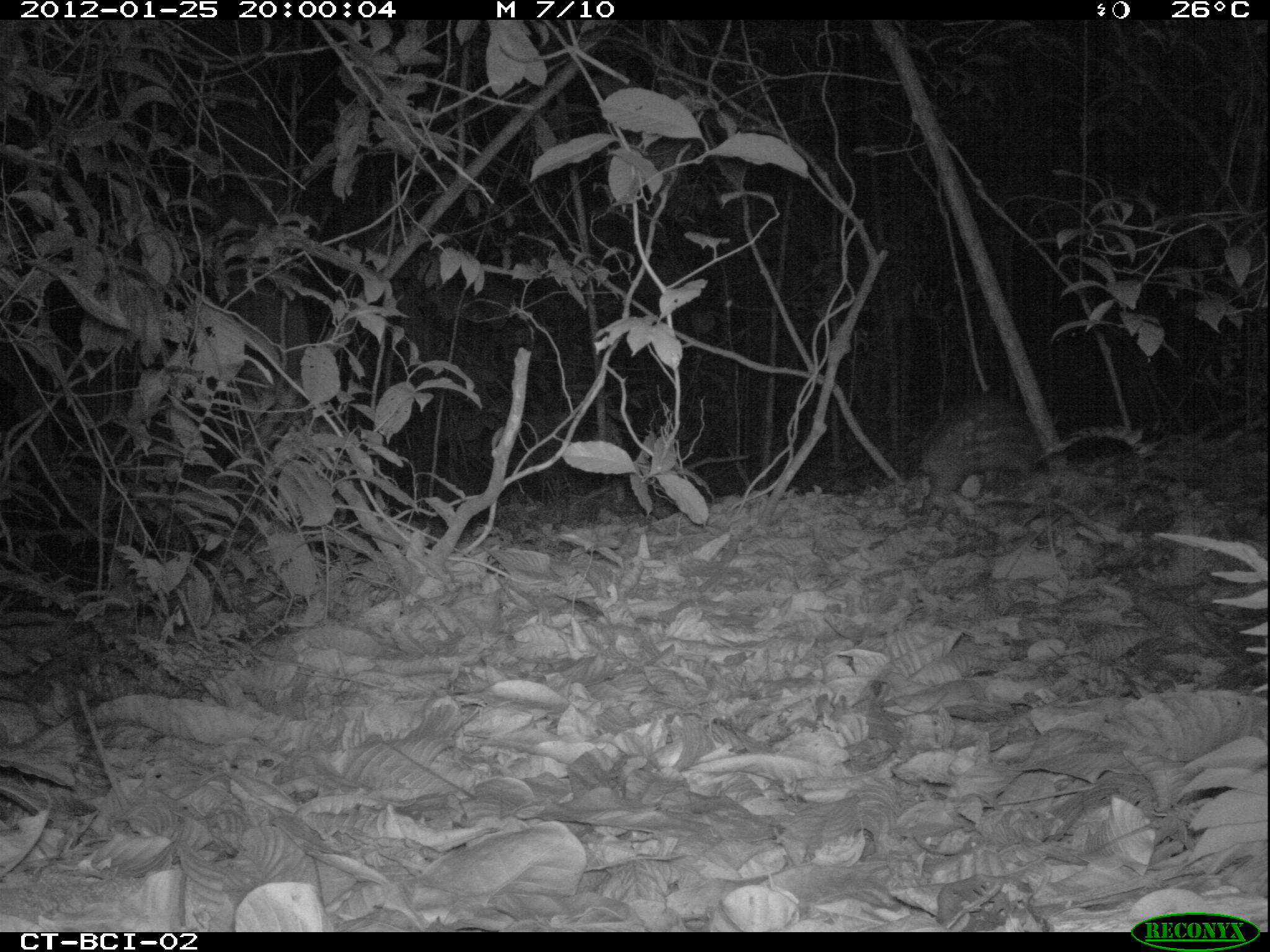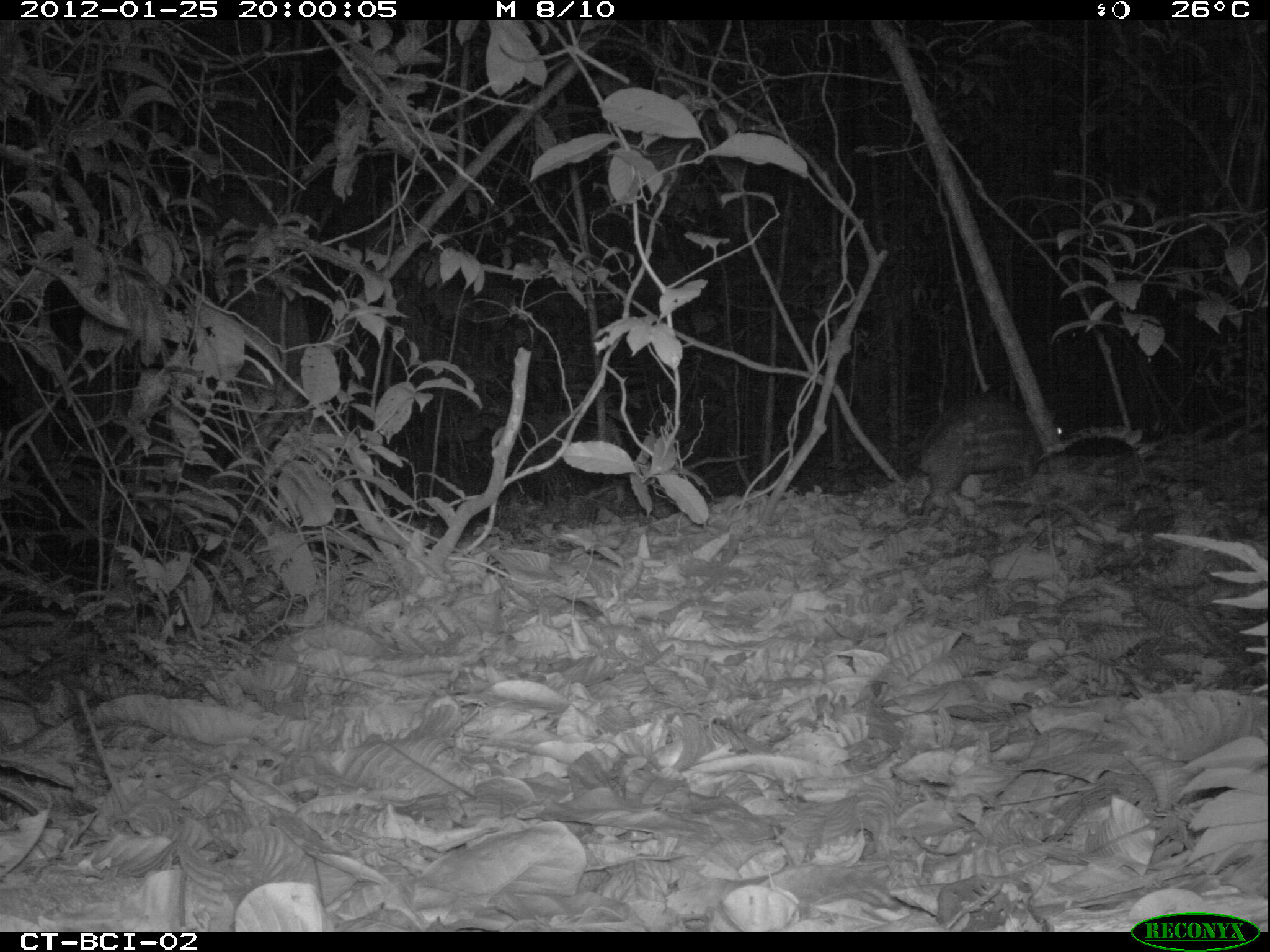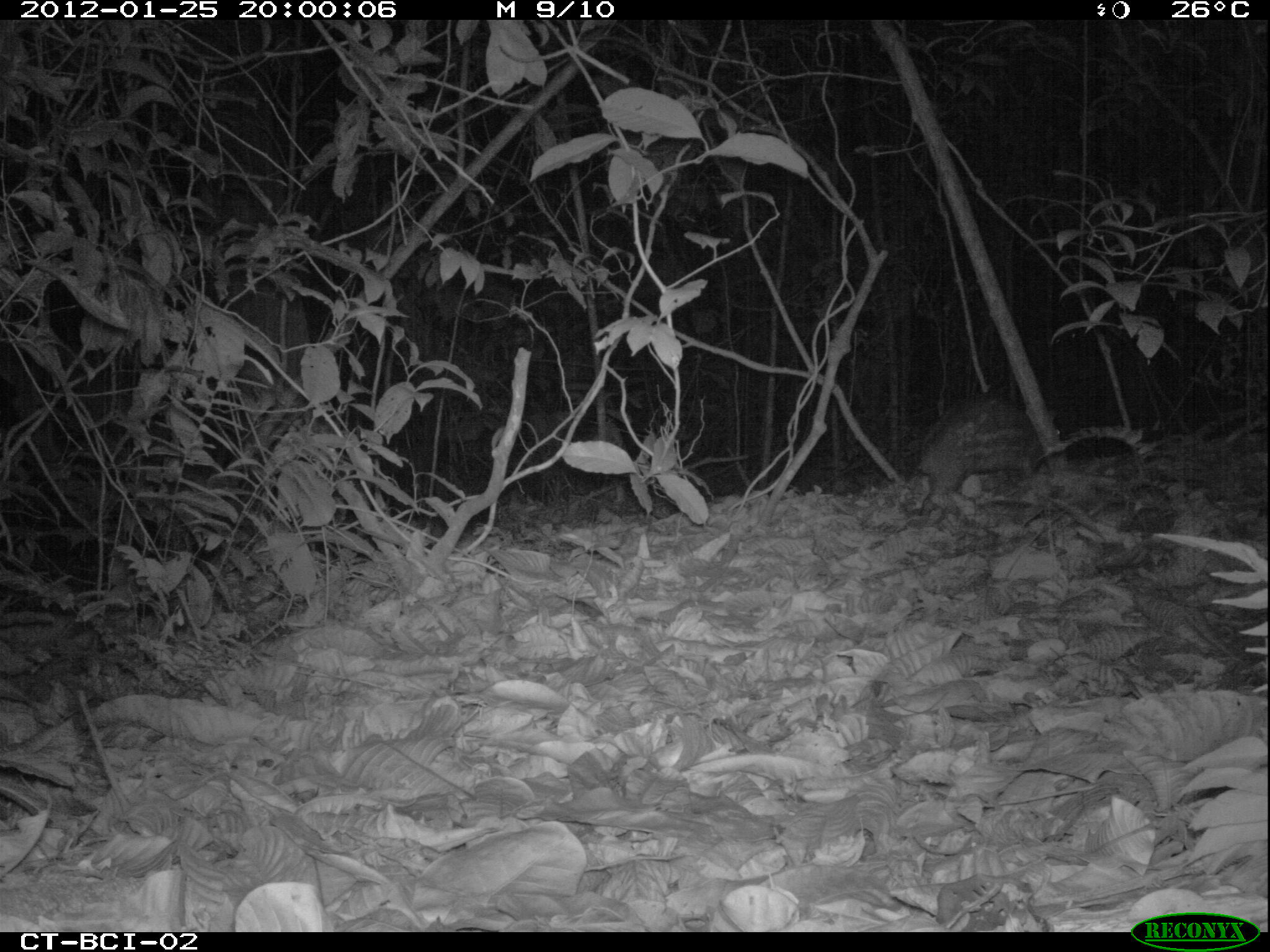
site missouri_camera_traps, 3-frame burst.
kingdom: Animalia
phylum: Chordata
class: Mammalia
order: Rodentia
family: Cuniculidae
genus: Cuniculus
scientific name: Cuniculus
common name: paca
Paca (Cuniculus).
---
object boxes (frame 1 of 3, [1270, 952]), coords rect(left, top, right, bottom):
paca: rect(891, 399, 1020, 527)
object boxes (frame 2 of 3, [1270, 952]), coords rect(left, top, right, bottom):
paca: rect(903, 399, 1085, 522)